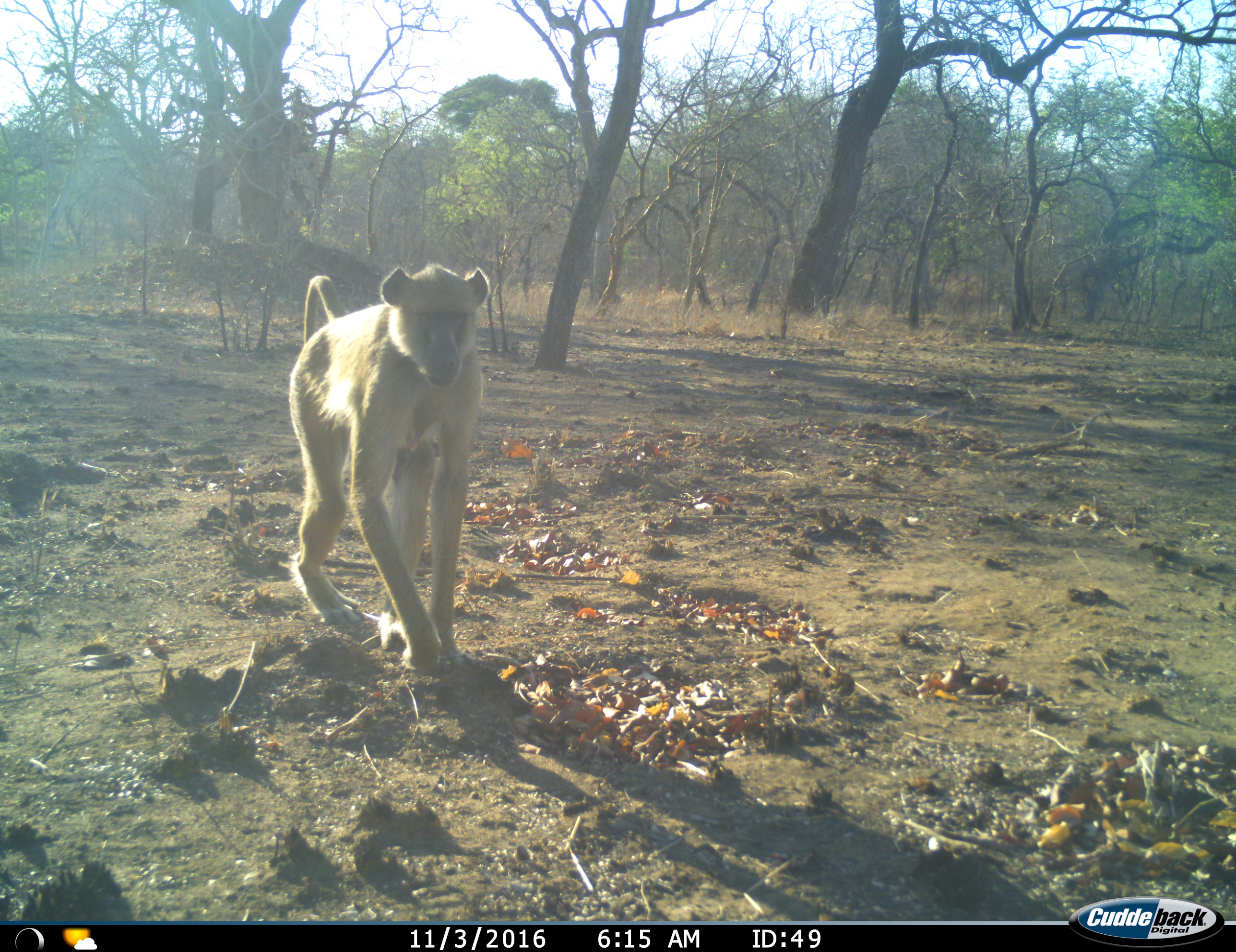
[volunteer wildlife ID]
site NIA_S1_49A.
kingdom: Animalia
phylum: Chordata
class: Mammalia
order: Primates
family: Cercopithecidae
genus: Papio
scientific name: Papio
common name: baboon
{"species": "baboon (Papio)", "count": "1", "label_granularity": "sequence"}